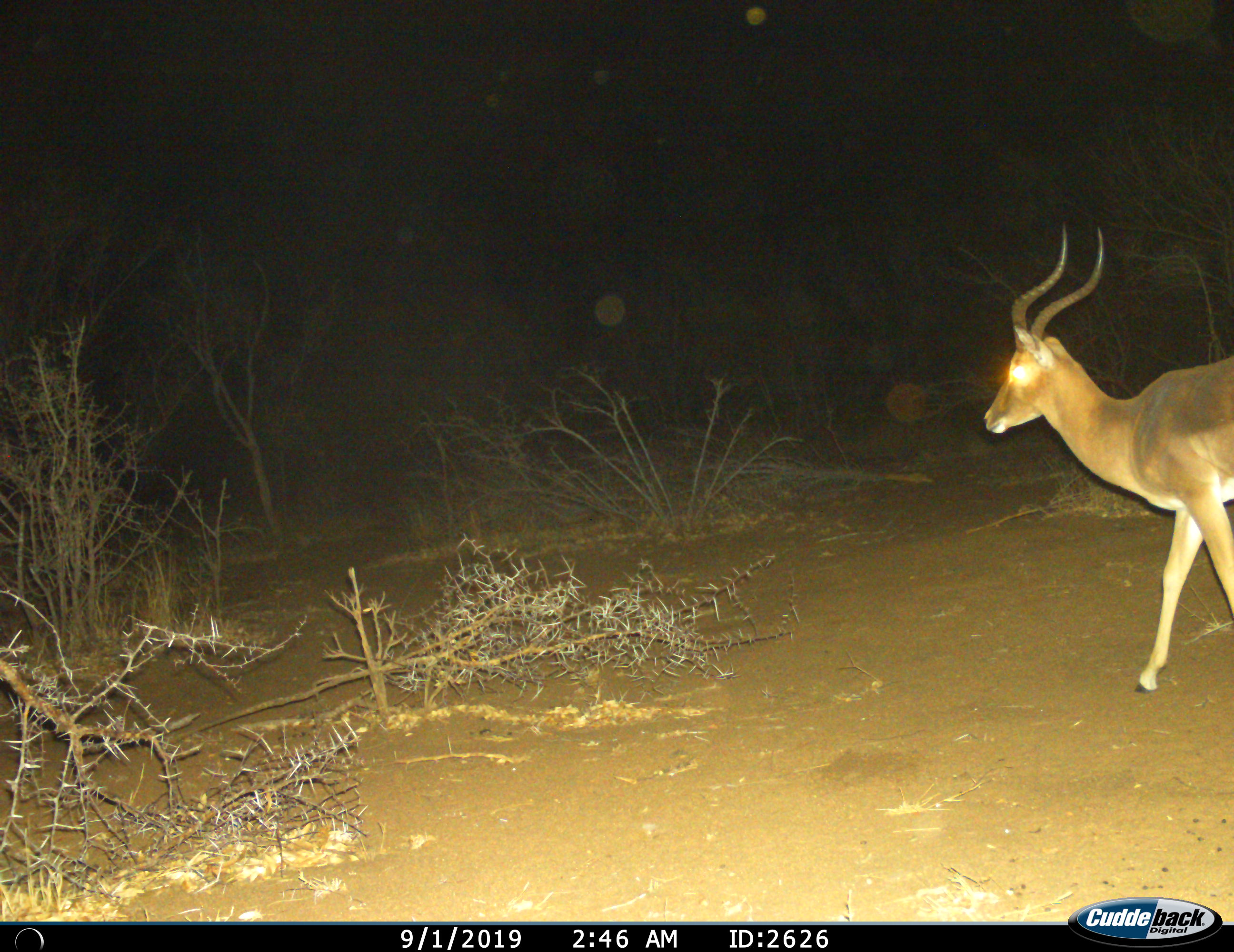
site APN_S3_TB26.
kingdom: Animalia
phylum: Chordata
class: Mammalia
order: Artiodactyla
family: Bovidae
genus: Aepyceros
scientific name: Aepyceros melampus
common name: impala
Impala (Aepyceros melampus), count 1. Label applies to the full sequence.